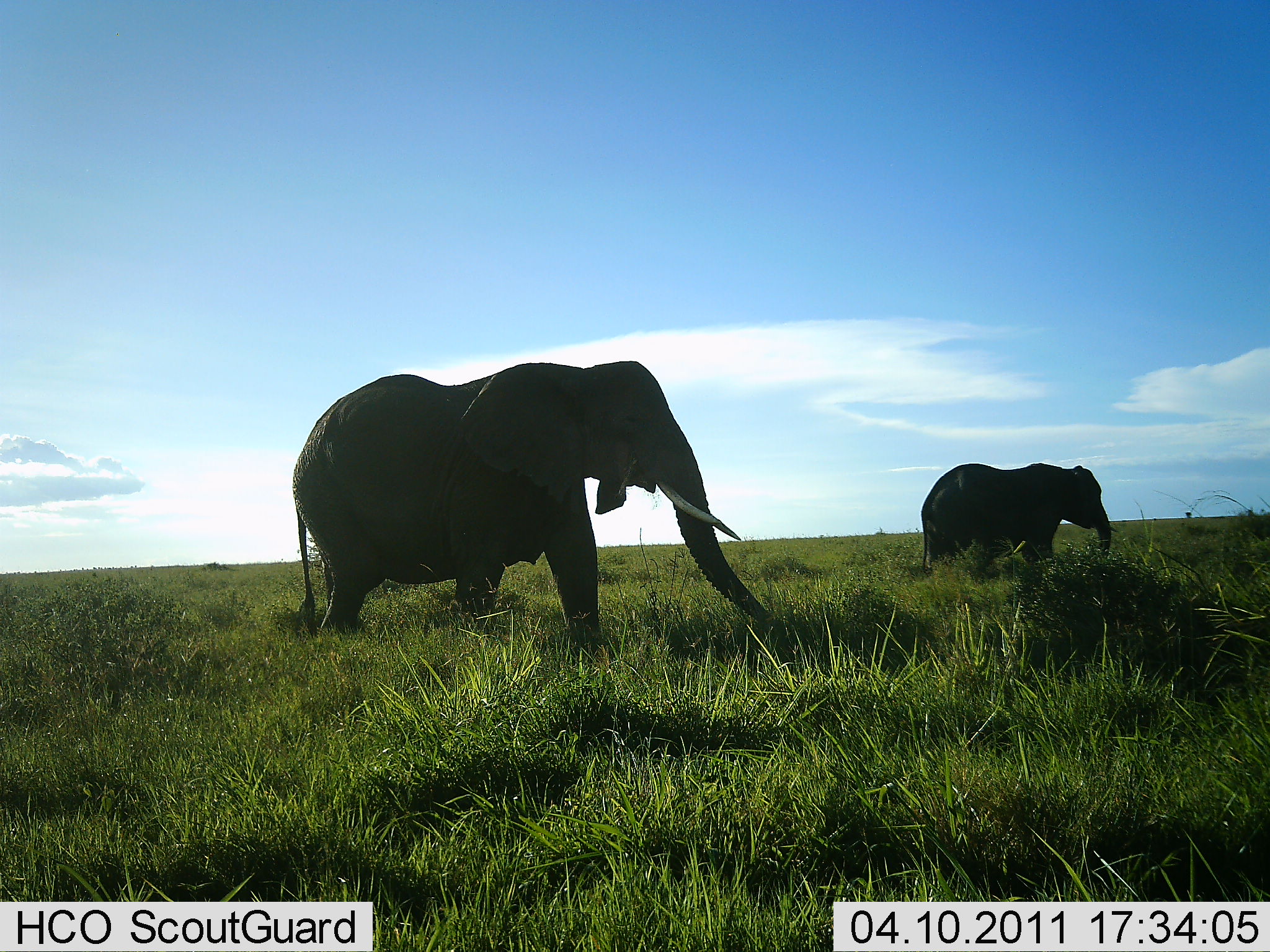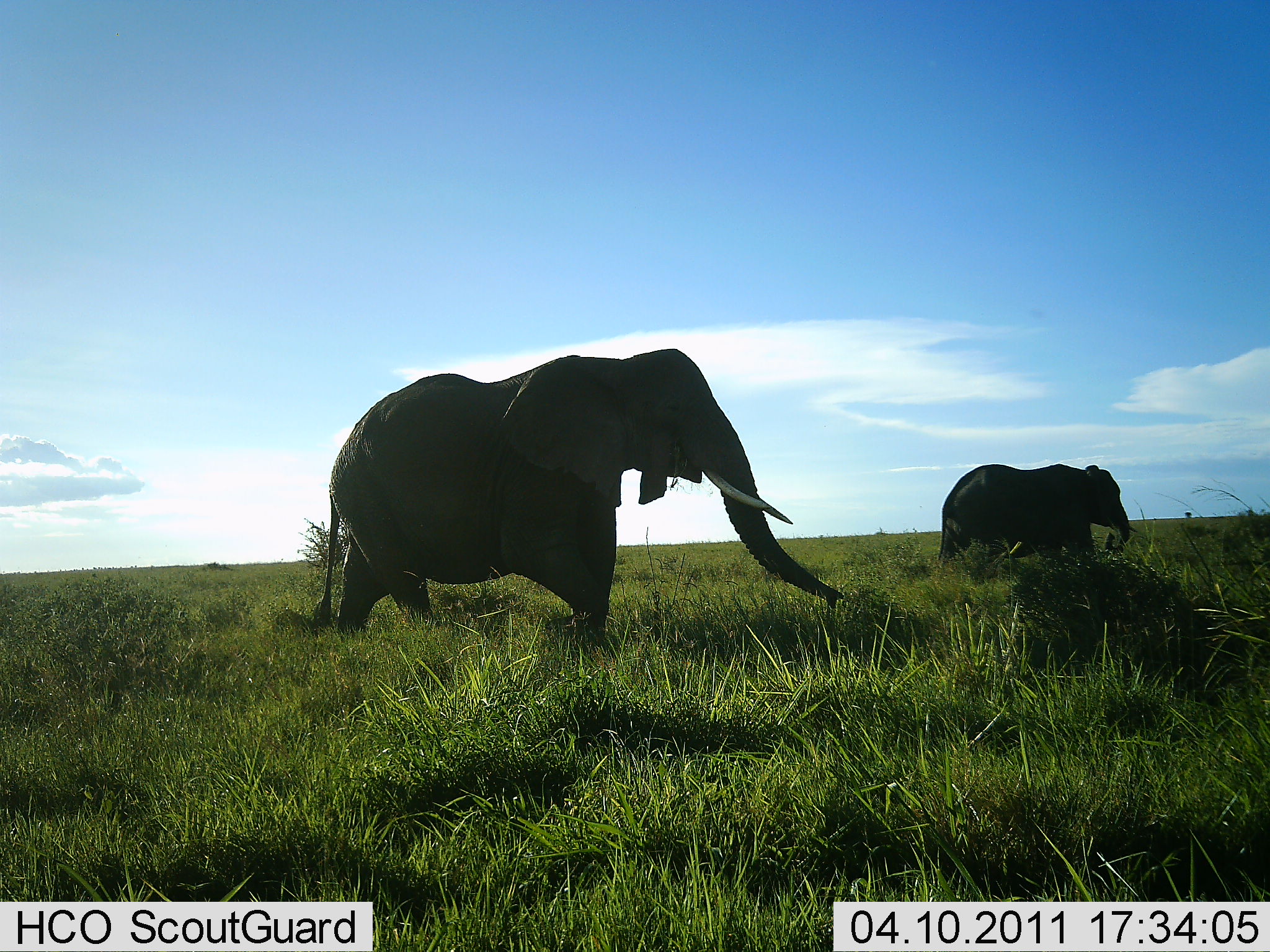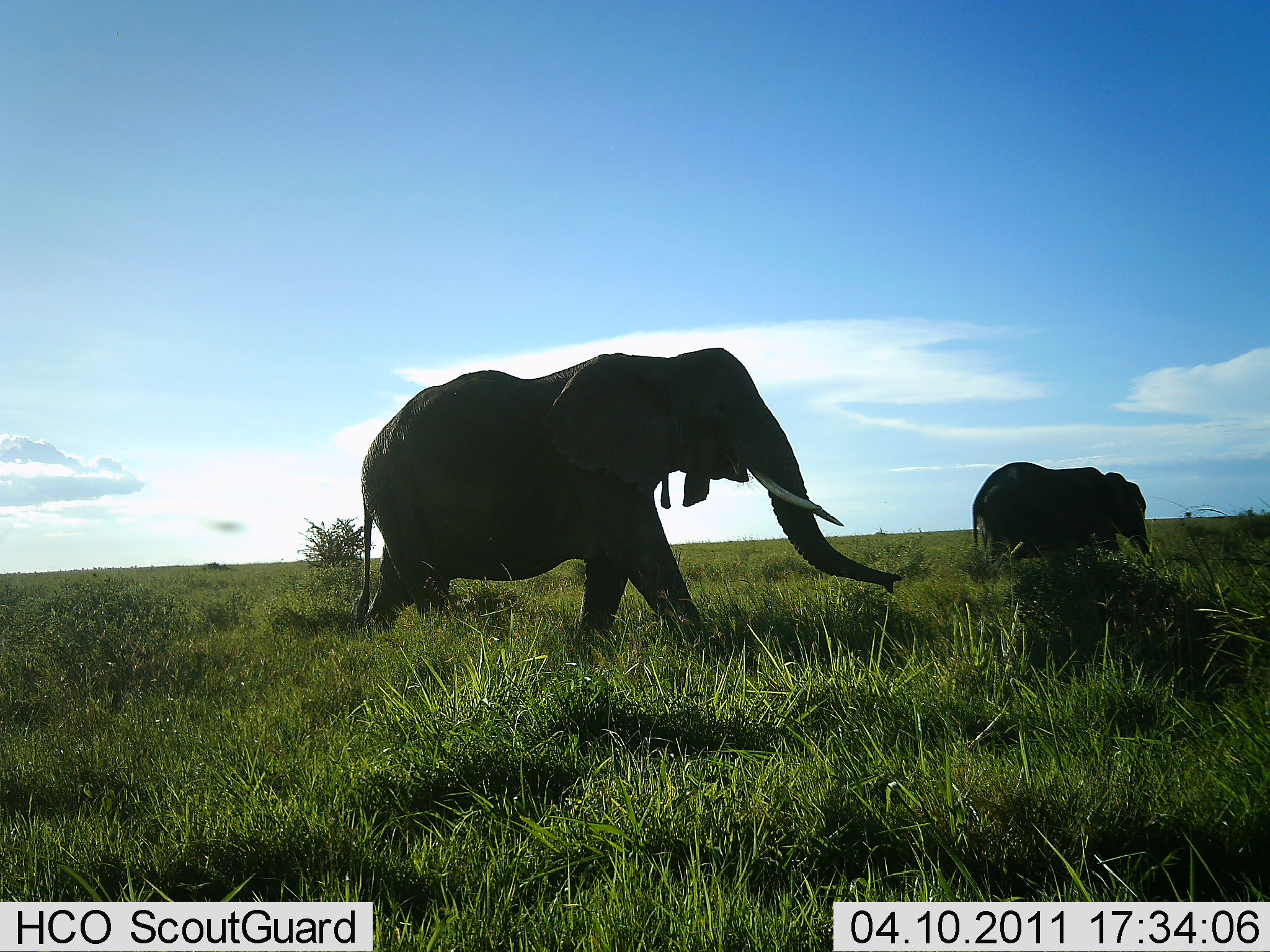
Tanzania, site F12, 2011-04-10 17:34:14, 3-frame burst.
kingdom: Animalia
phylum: Chordata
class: Mammalia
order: Proboscidea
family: Elephantidae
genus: Loxodonta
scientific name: Loxodonta africana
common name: african bush elephant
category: elephant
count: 2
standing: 0%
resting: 0%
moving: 100%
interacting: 0%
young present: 0%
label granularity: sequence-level